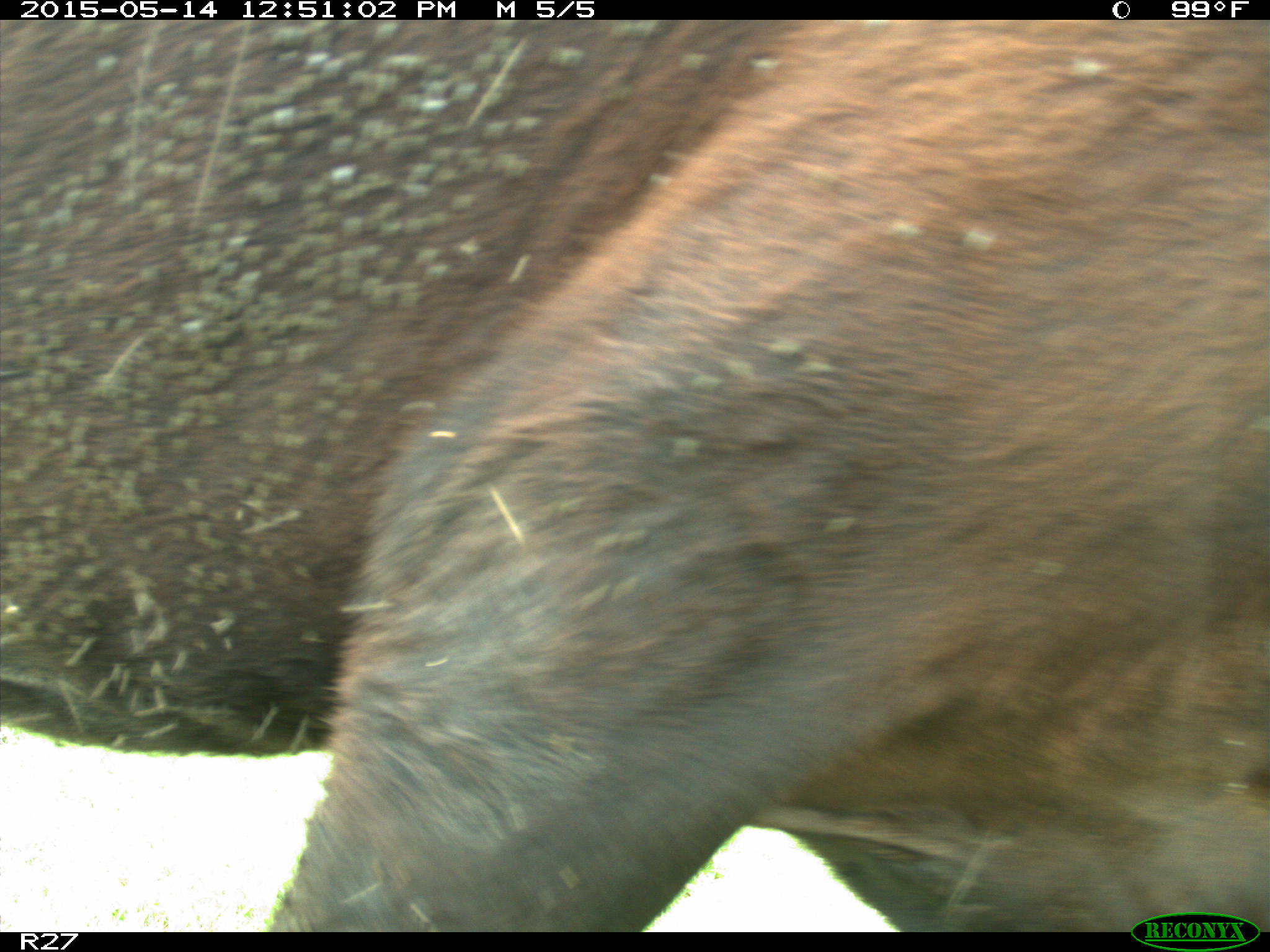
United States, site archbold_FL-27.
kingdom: Animalia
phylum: Chordata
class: Mammalia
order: Artiodactyla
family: Bovidae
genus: Bos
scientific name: Bos taurus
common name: domestic cow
Bos taurus (domestic cow).